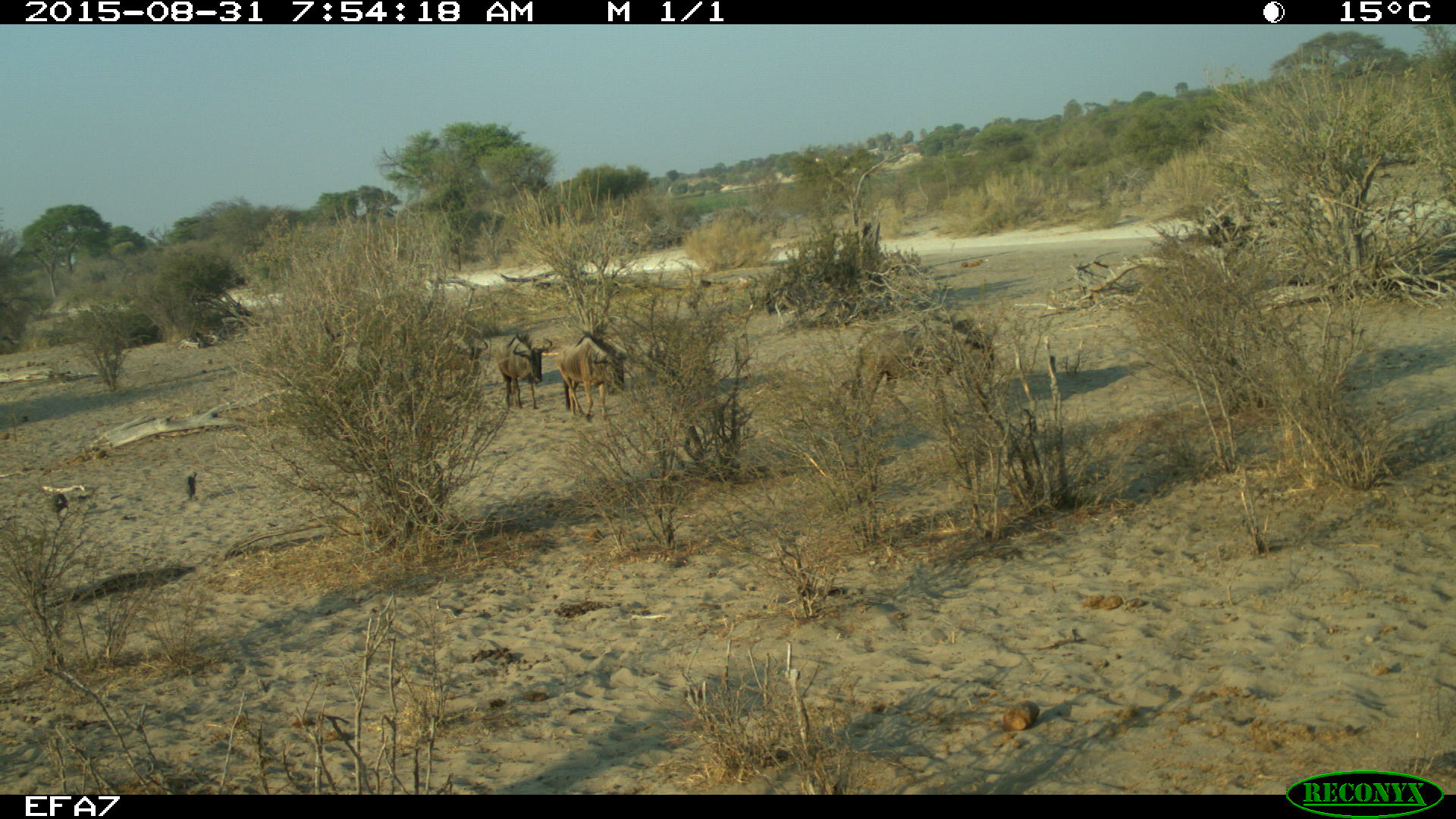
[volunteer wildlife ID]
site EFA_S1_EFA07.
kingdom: Animalia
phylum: Chordata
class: Mammalia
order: Artiodactyla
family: Bovidae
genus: Bos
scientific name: Bos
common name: cattle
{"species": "cattle (Bos)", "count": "4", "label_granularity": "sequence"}